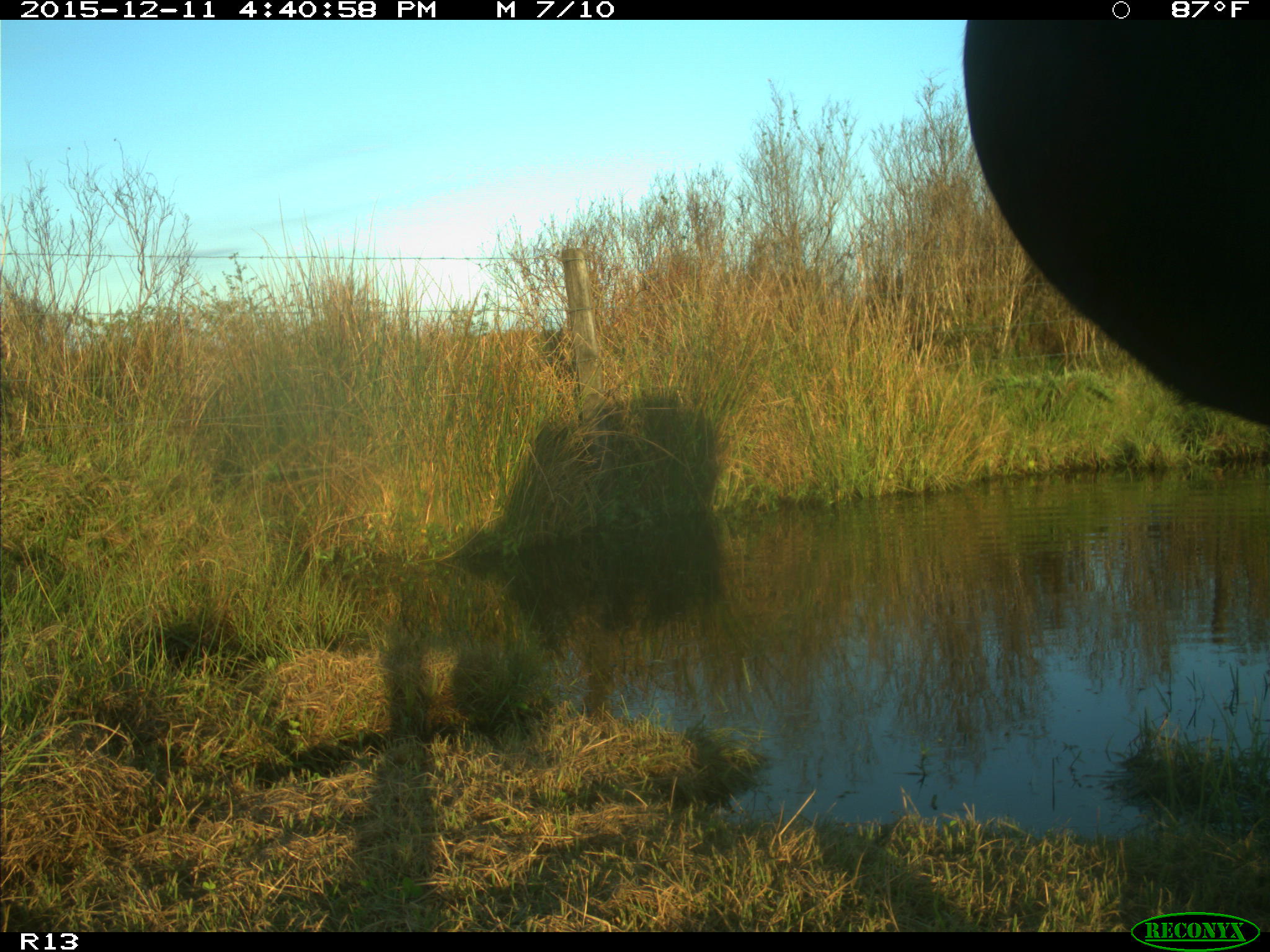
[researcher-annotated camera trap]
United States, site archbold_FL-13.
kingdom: Animalia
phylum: Chordata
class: Mammalia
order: Artiodactyla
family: Bovidae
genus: Bos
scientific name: Bos taurus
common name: domestic cow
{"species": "Bos taurus (domestic cow)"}